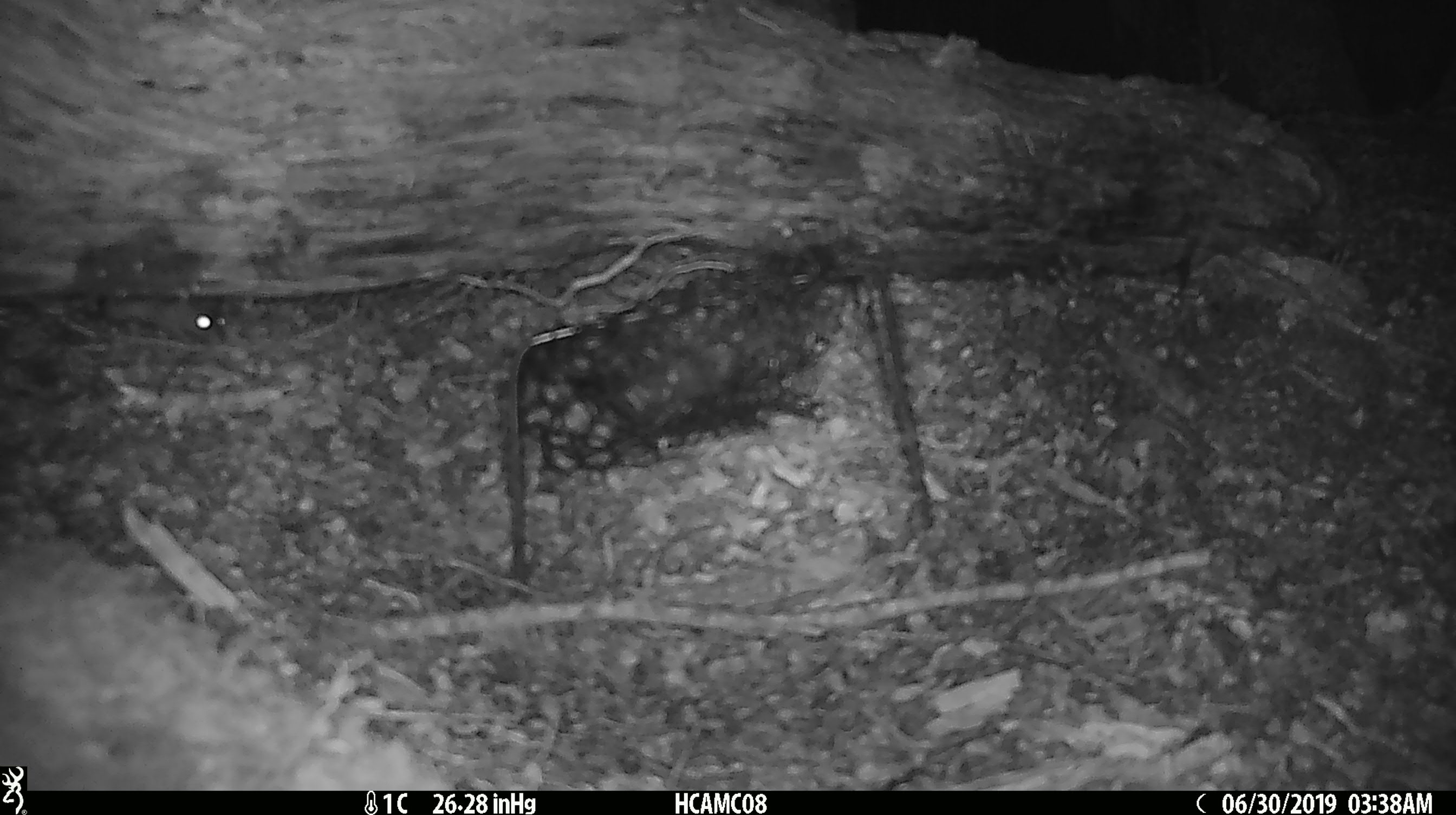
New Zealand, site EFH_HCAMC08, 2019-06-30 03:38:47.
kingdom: Animalia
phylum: Chordata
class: Mammalia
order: Rodentia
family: Muridae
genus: Mus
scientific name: Mus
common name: mouse